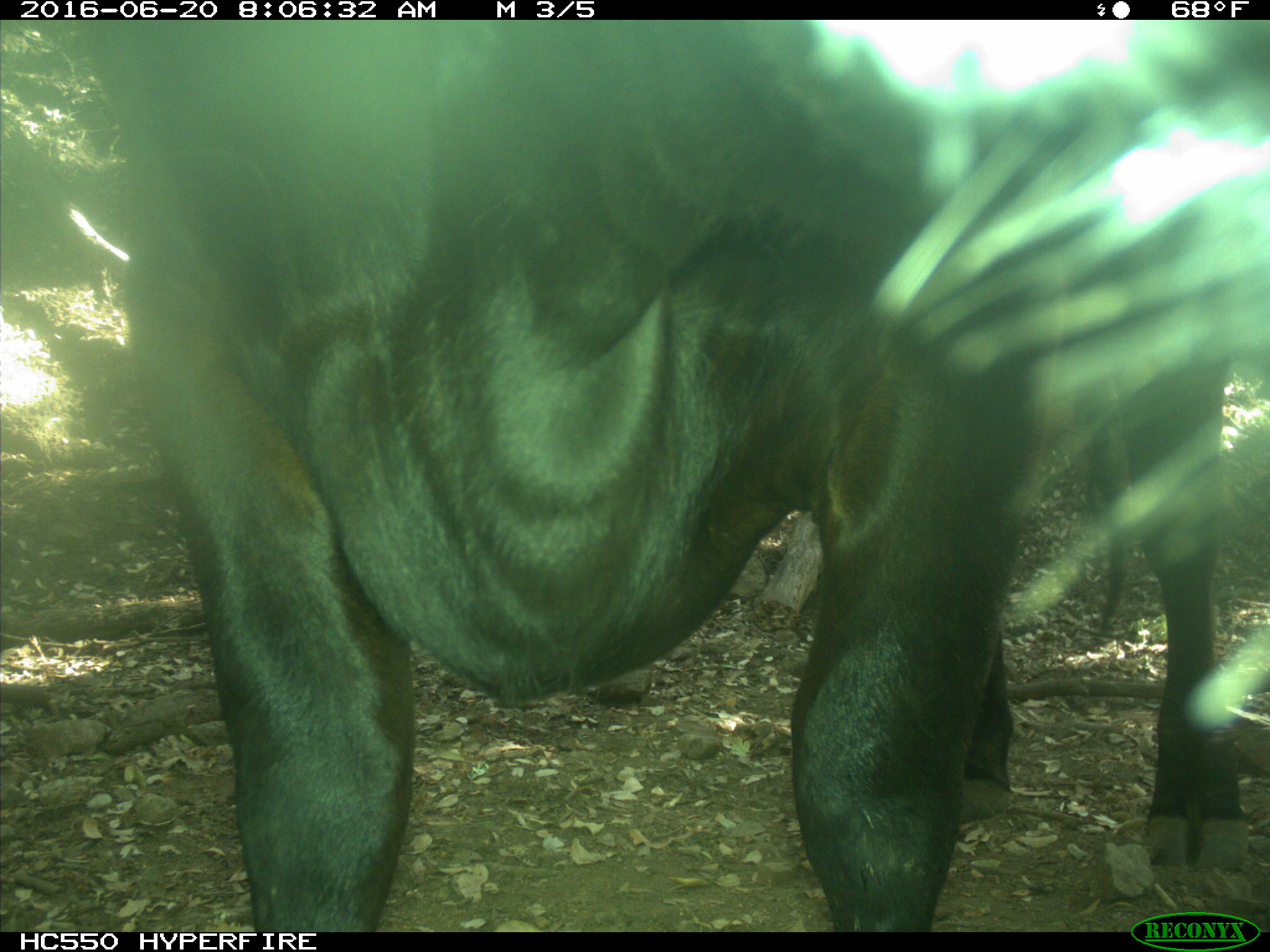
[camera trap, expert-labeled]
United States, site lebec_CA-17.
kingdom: Animalia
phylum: Chordata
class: Mammalia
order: Artiodactyla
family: Bovidae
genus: Bos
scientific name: Bos taurus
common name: domestic cow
Bos taurus (domestic cow).